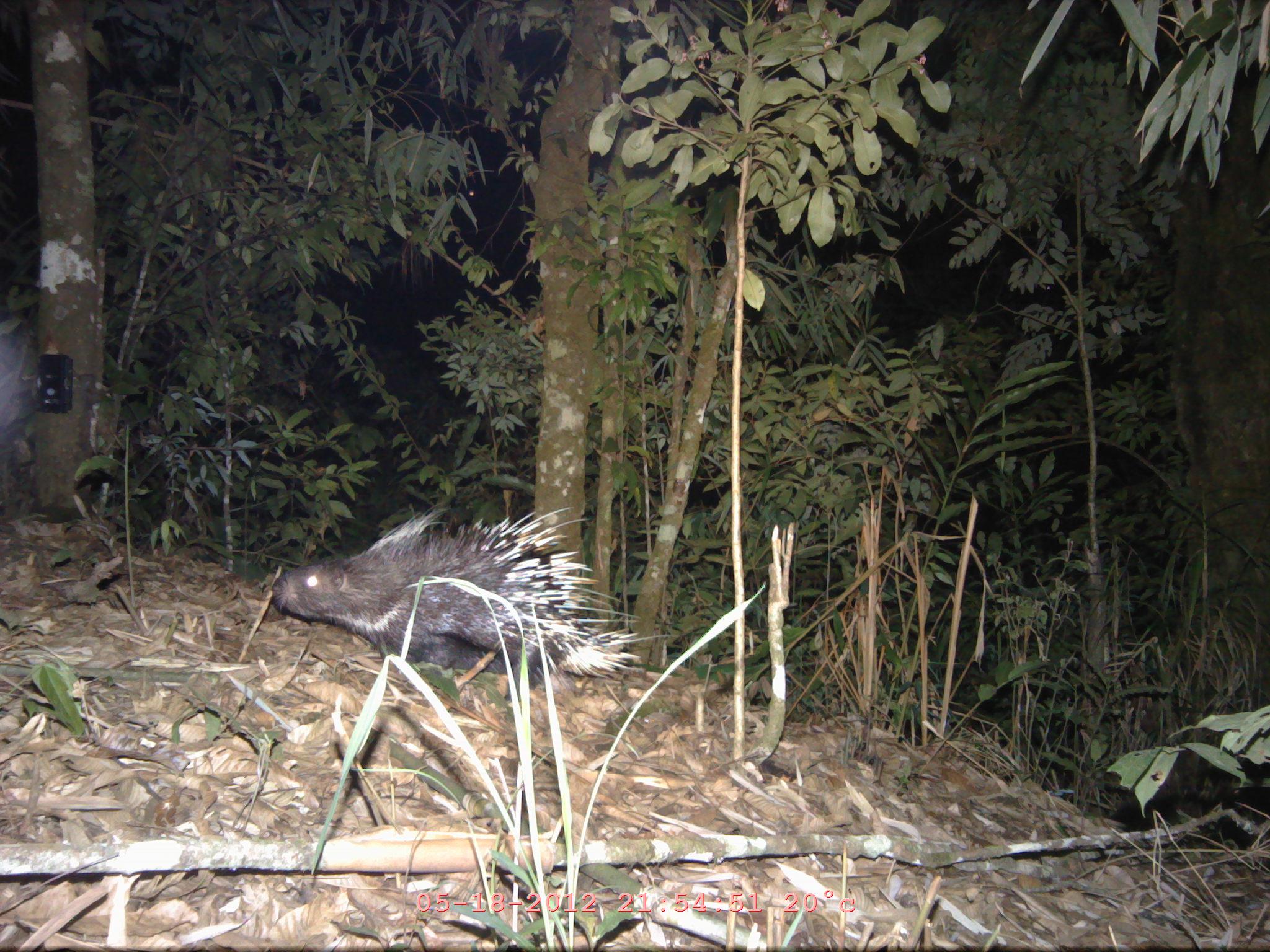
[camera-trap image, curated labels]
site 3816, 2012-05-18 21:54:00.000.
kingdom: Animalia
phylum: Chordata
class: Mammalia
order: Rodentia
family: Hystricidae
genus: Hystrix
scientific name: Hystrix brachyura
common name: east asian porcupine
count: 1